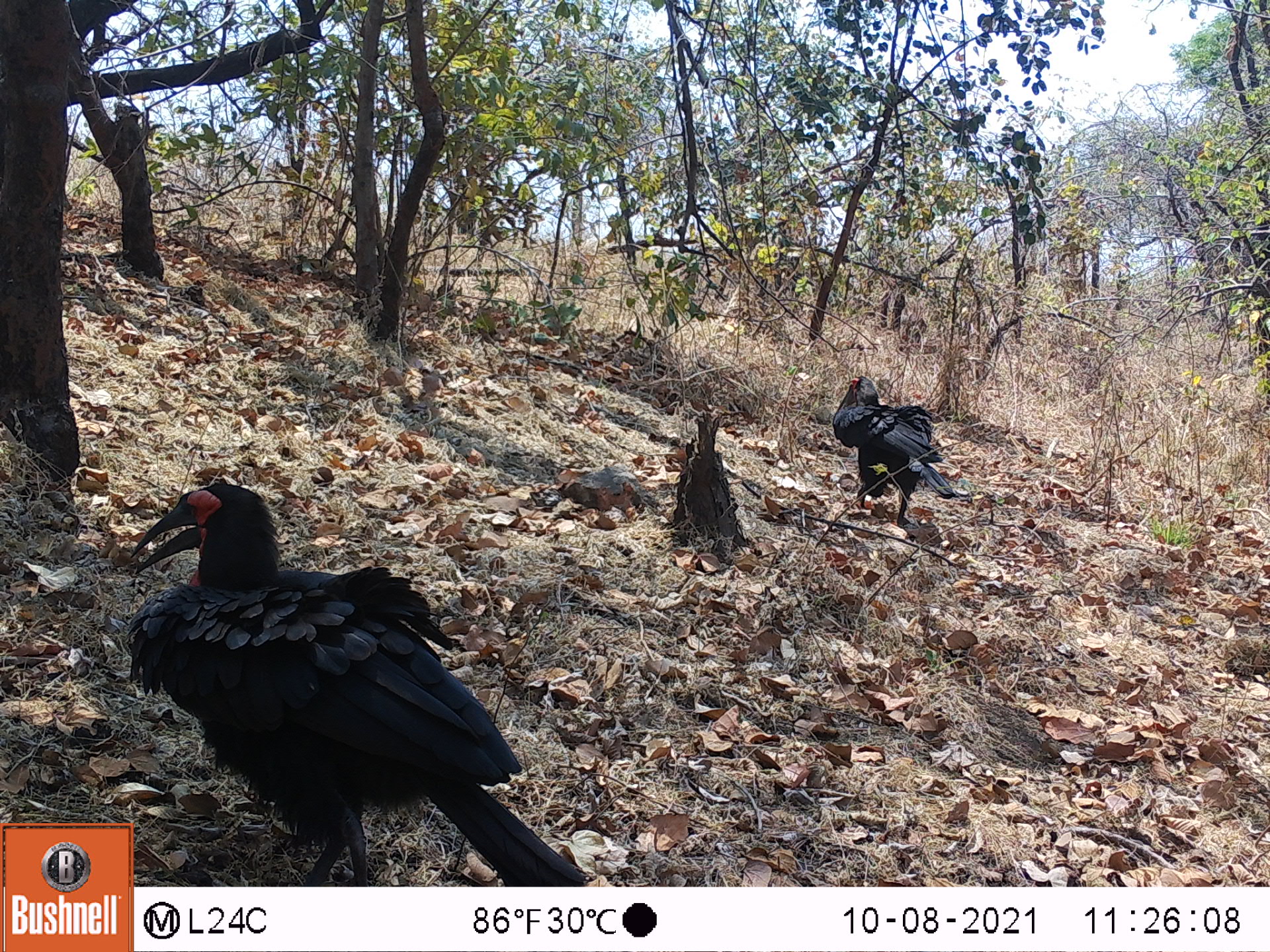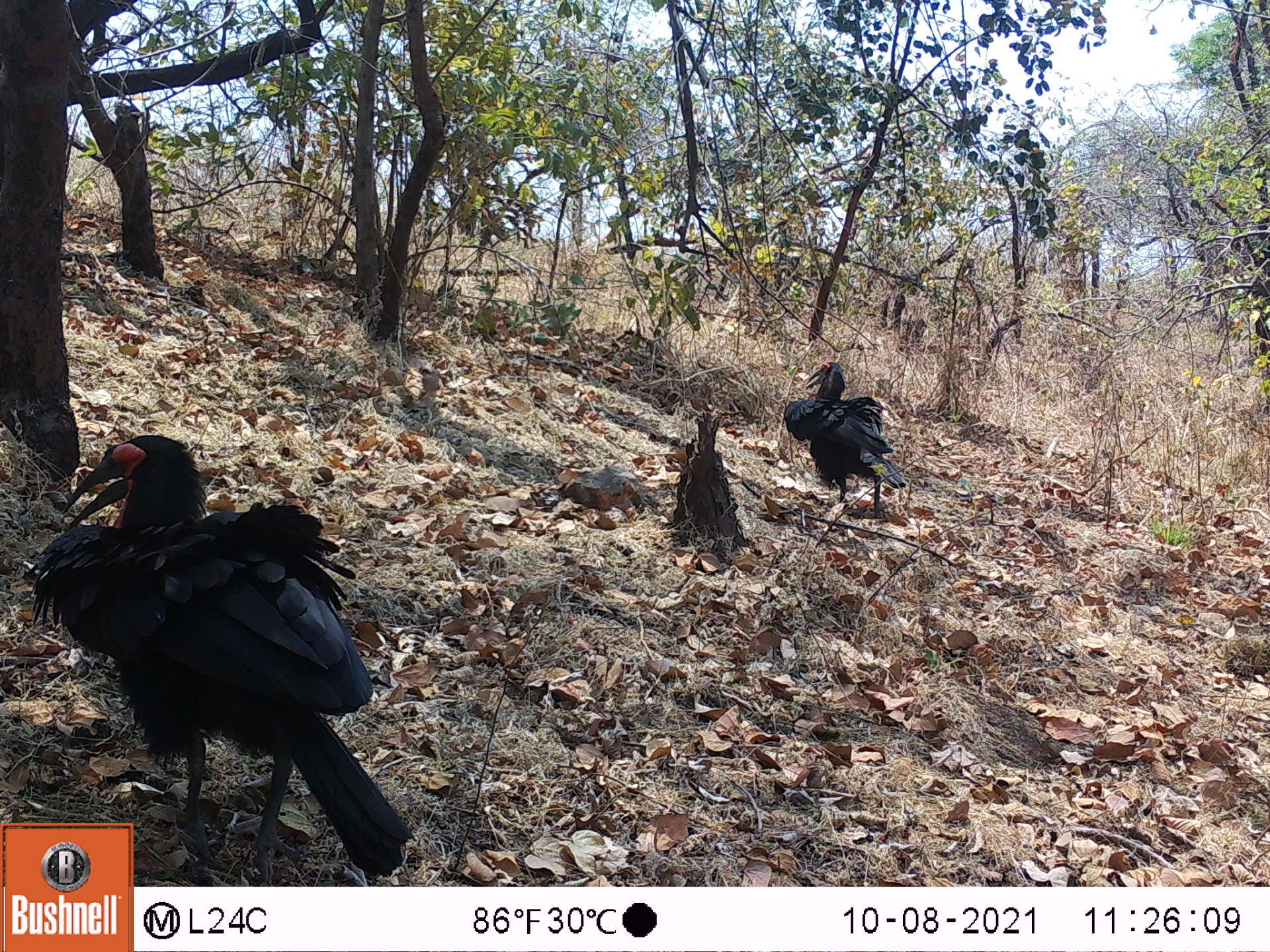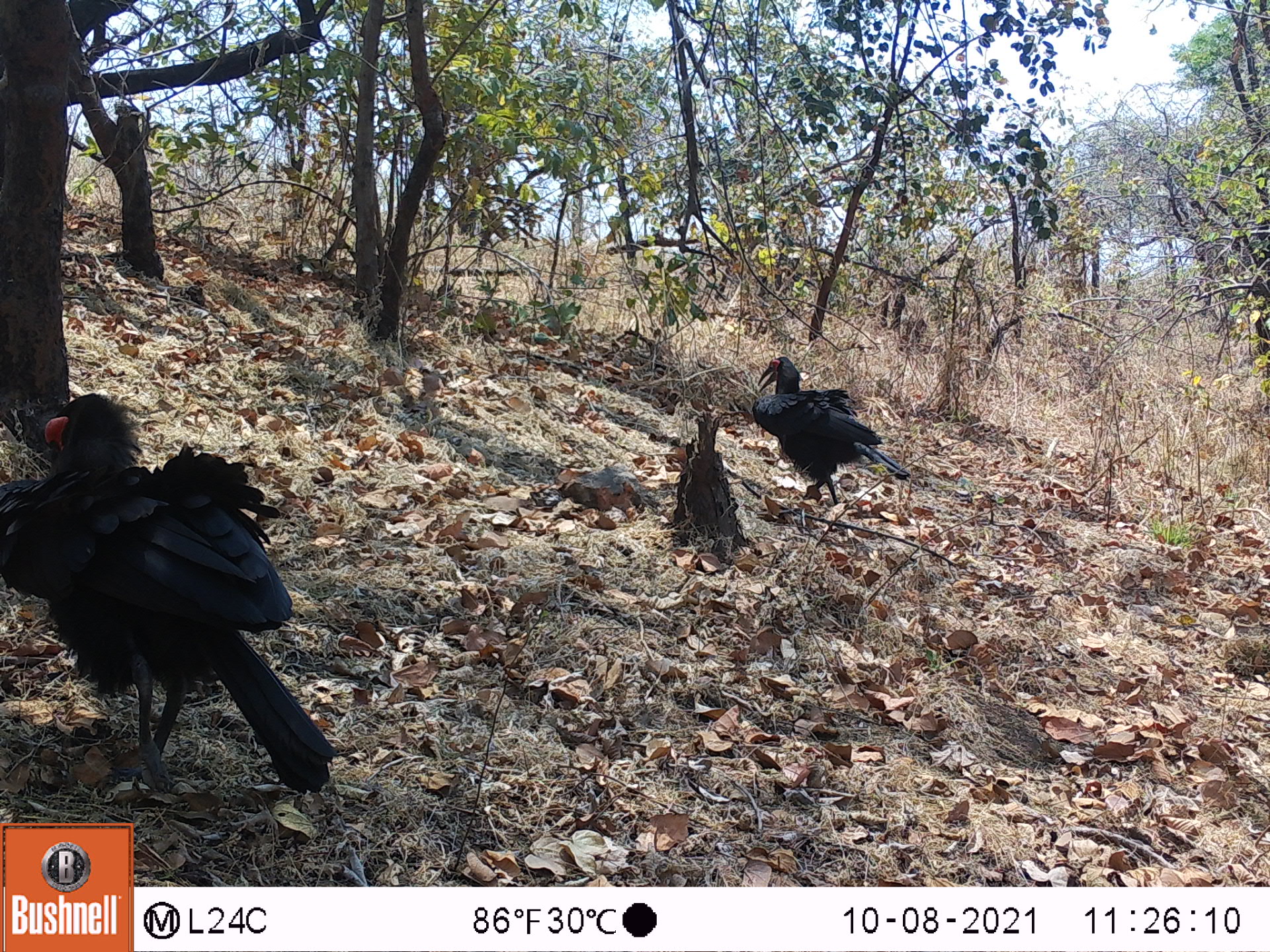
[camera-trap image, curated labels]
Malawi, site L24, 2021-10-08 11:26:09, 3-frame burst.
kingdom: Animalia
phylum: Chordata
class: Aves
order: Bucerotiformes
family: Bucorvidae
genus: Bucorvus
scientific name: Bucorvus leadbeateri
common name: southern ground hornbill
Southern ground hornbill (Bucorvus leadbeateri), count 2.